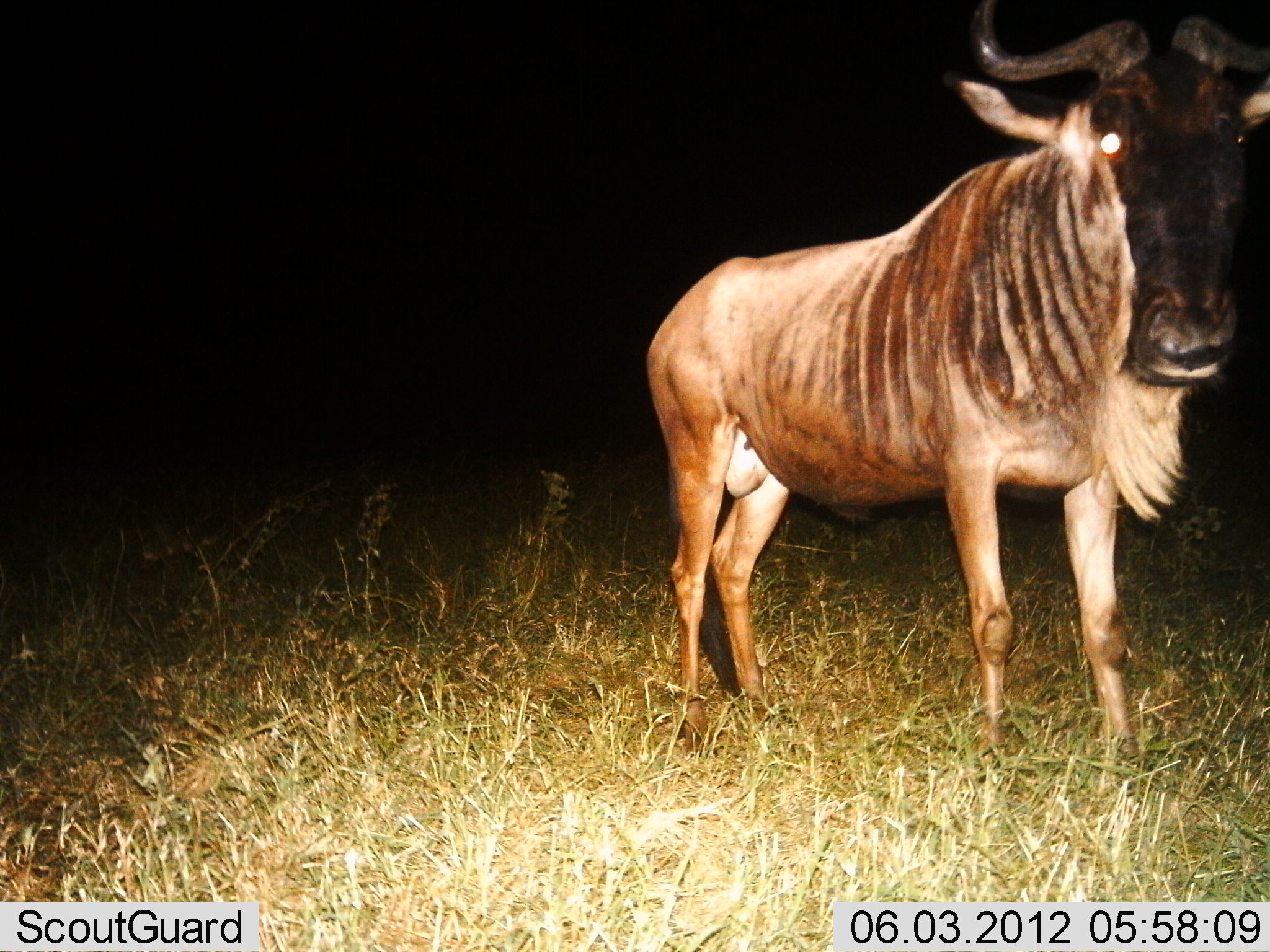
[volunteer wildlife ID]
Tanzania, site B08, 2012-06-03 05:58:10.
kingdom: Animalia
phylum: Chordata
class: Mammalia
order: Artiodactyla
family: Bovidae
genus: Connochaetes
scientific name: Connochaetes taurinus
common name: blue wildebeest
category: wildebeest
Wildebeest (blue wildebeest) (Connochaetes taurinus), count 1. Behavior (volunteer vote fractions): standing 100%, resting 0%, moving 0%, interacting 0%. Young present (vote fraction): 0%. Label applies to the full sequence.